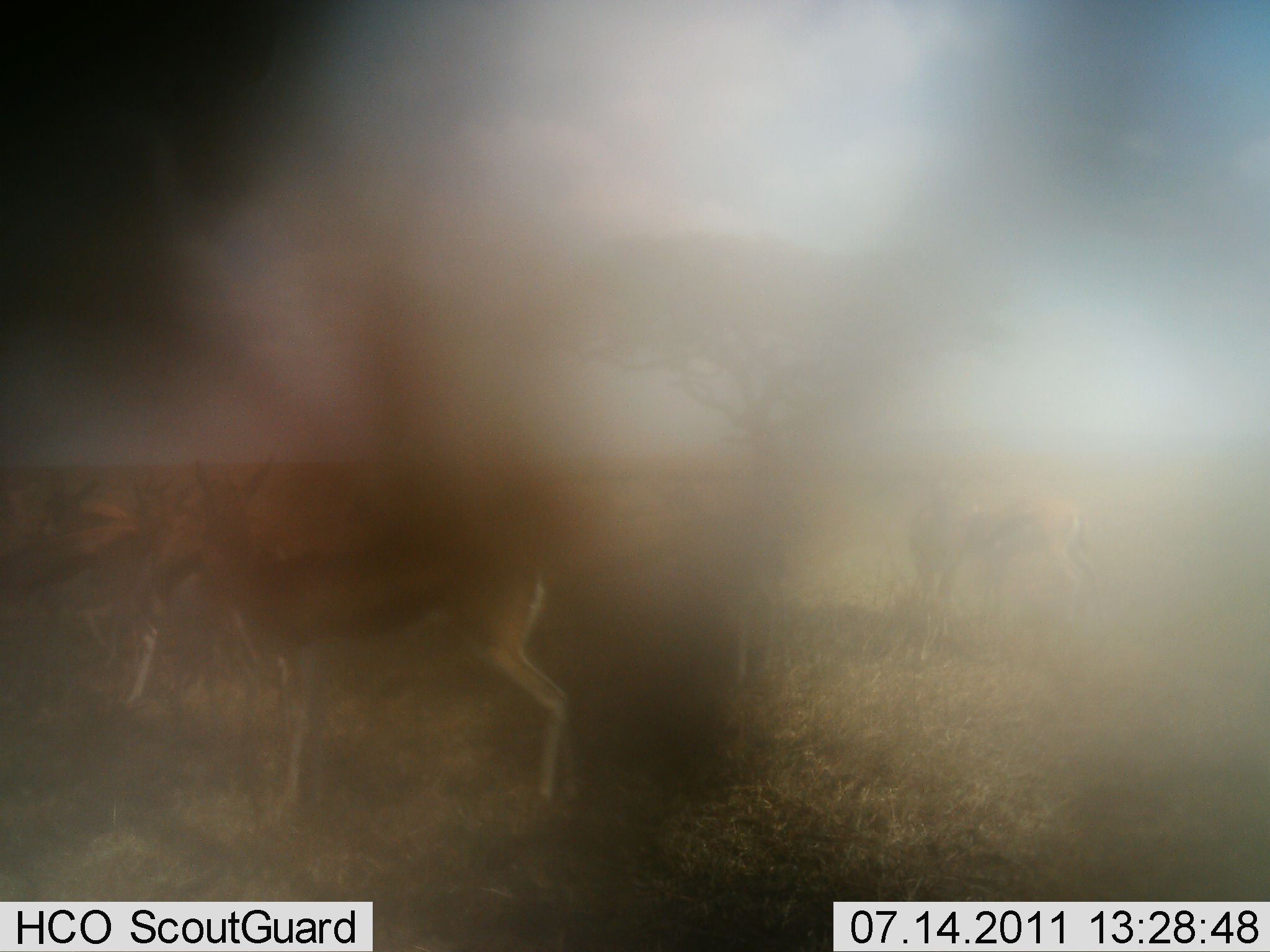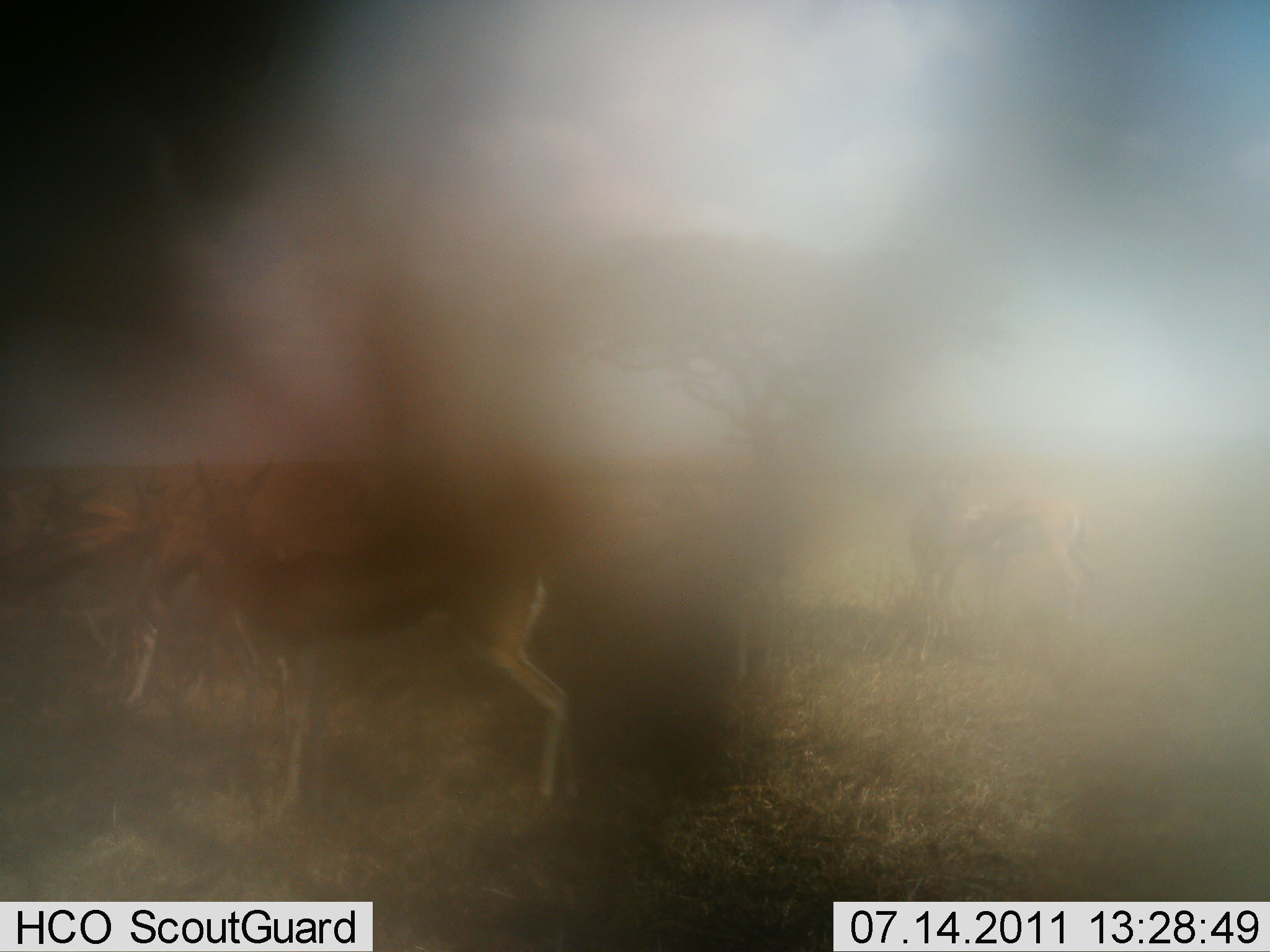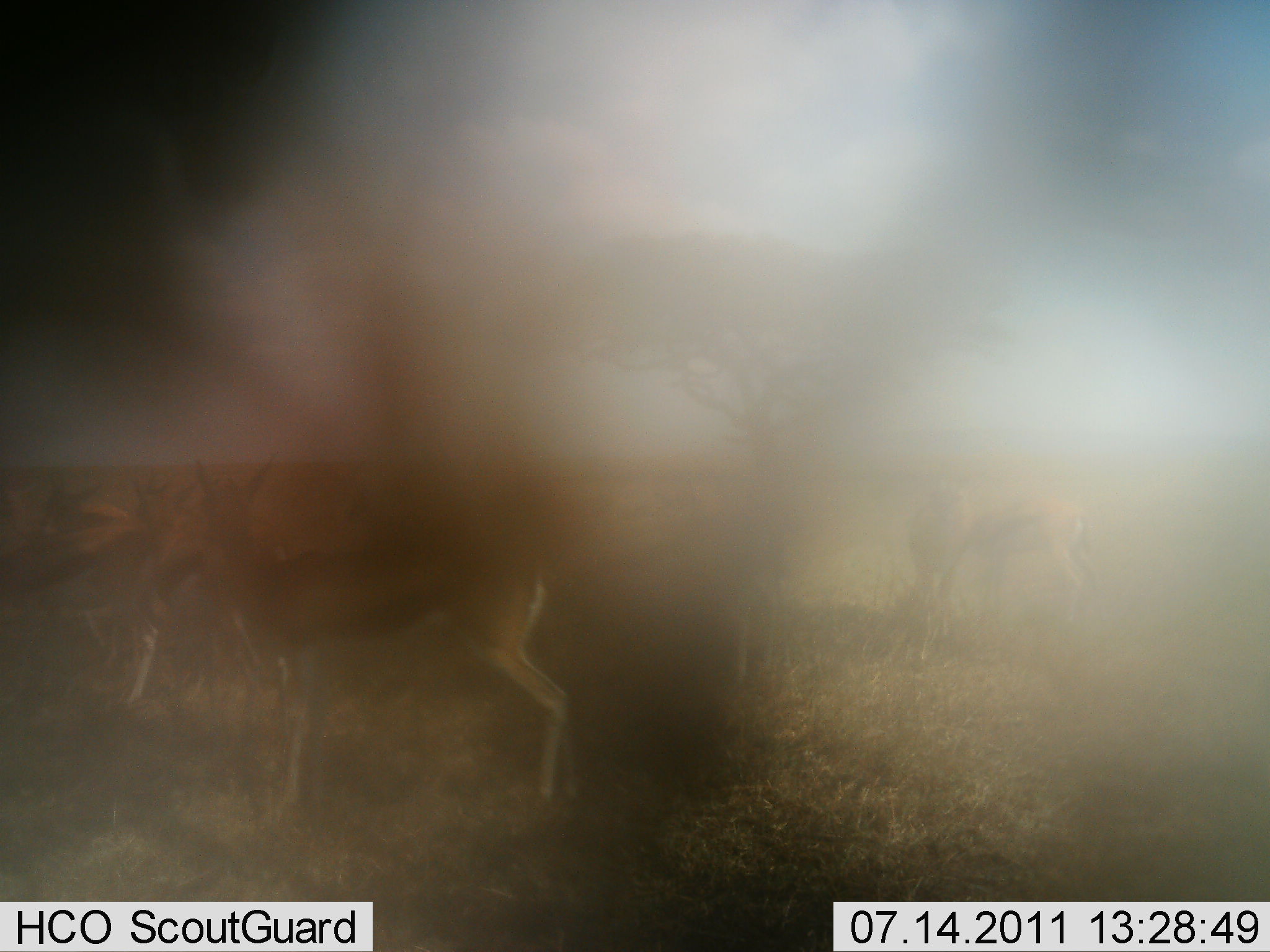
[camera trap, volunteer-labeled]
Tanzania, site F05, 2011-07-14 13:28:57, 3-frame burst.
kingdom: Animalia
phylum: Chordata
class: Mammalia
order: Artiodactyla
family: Bovidae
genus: Eudorcas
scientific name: Eudorcas thomsonii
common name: thomson's gazelle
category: gazellethomsons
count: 5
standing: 100%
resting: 10%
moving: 0%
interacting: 0%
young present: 0%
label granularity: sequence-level